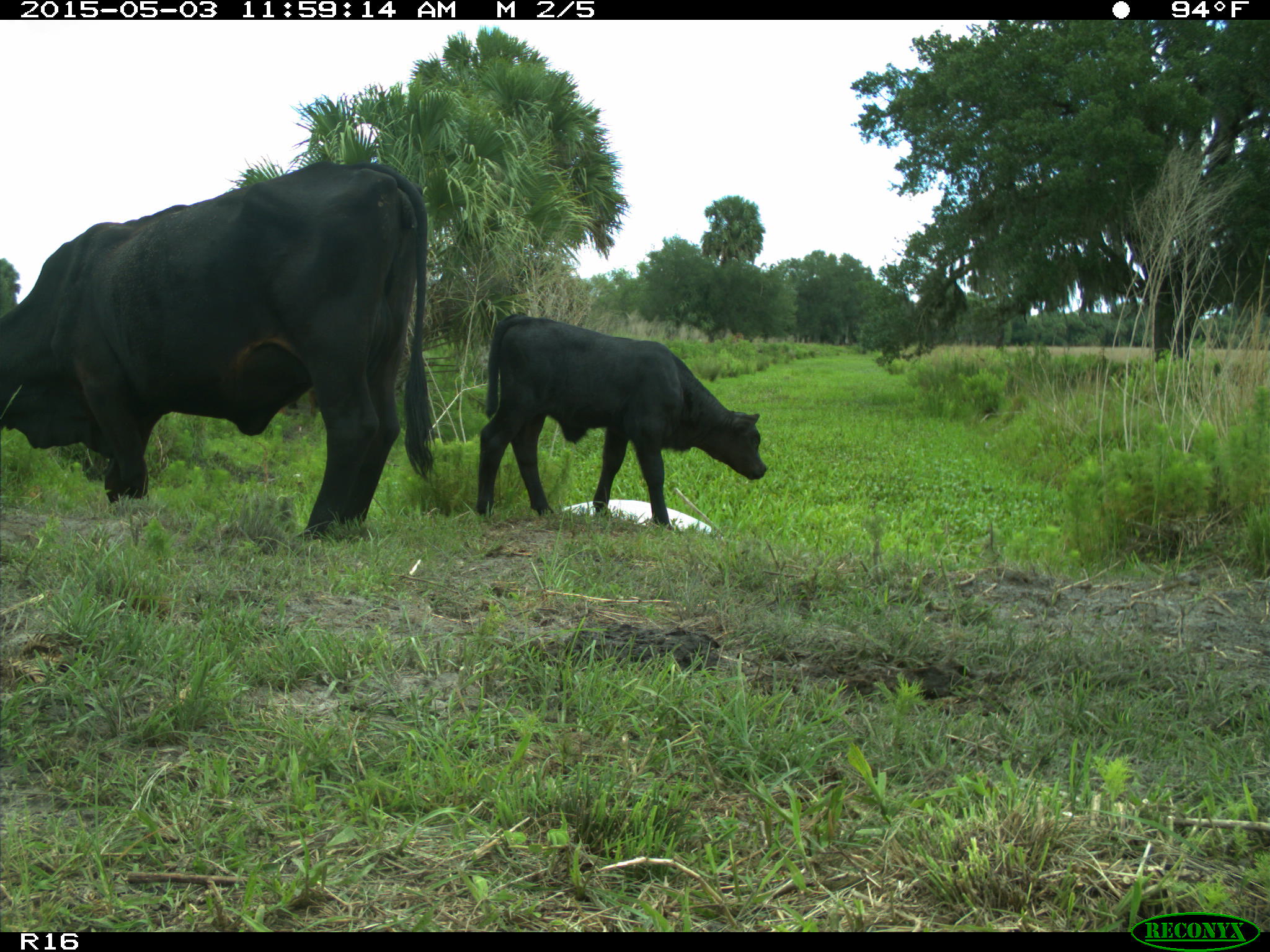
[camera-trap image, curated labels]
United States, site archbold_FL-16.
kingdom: Animalia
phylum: Chordata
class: Mammalia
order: Artiodactyla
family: Bovidae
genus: Bos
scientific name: Bos taurus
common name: domestic cow